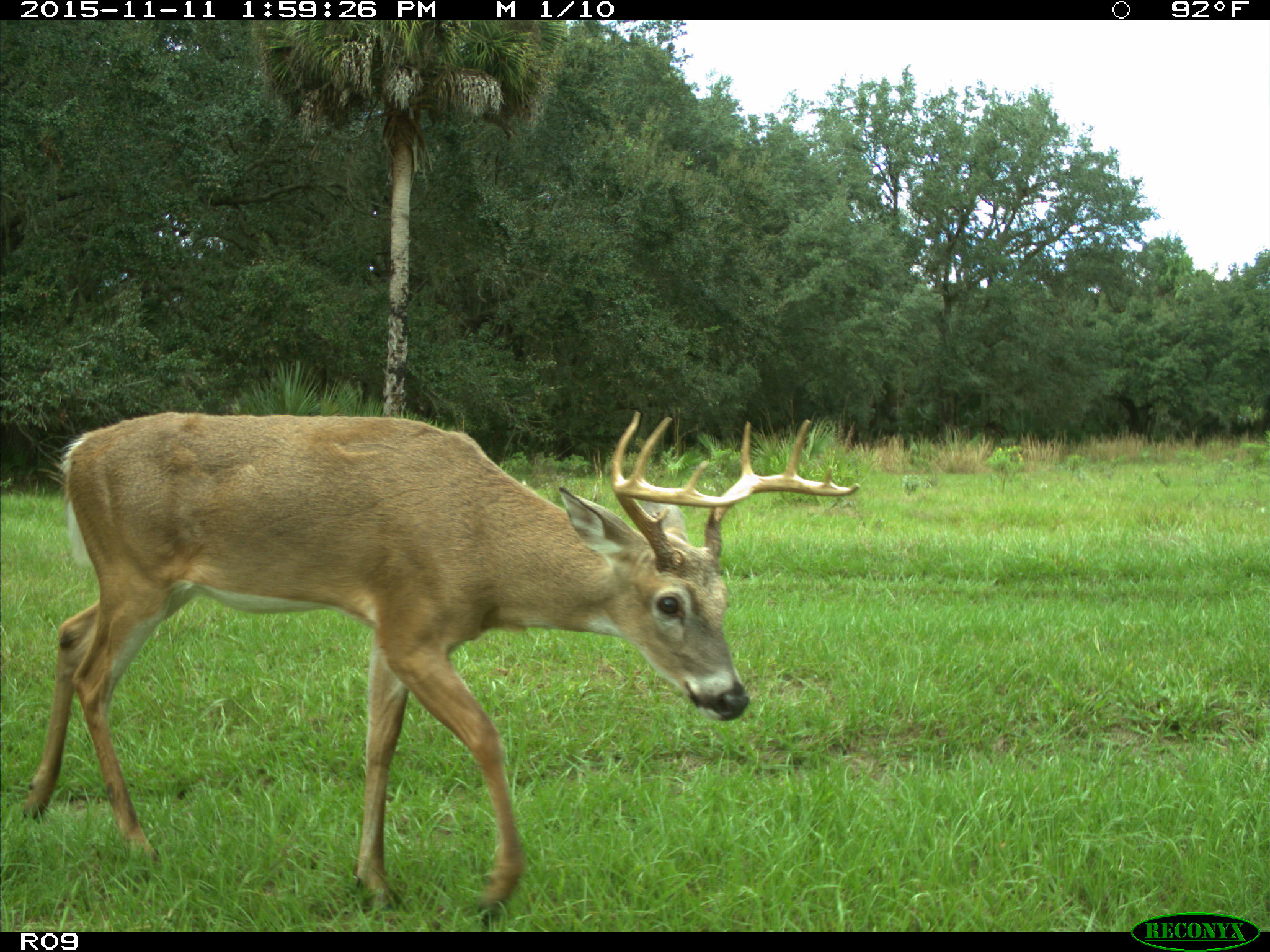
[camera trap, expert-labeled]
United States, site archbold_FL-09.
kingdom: Animalia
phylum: Chordata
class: Mammalia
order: Artiodactyla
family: Cervidae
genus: Odocoileus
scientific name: Odocoileus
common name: deer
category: unidentified deer